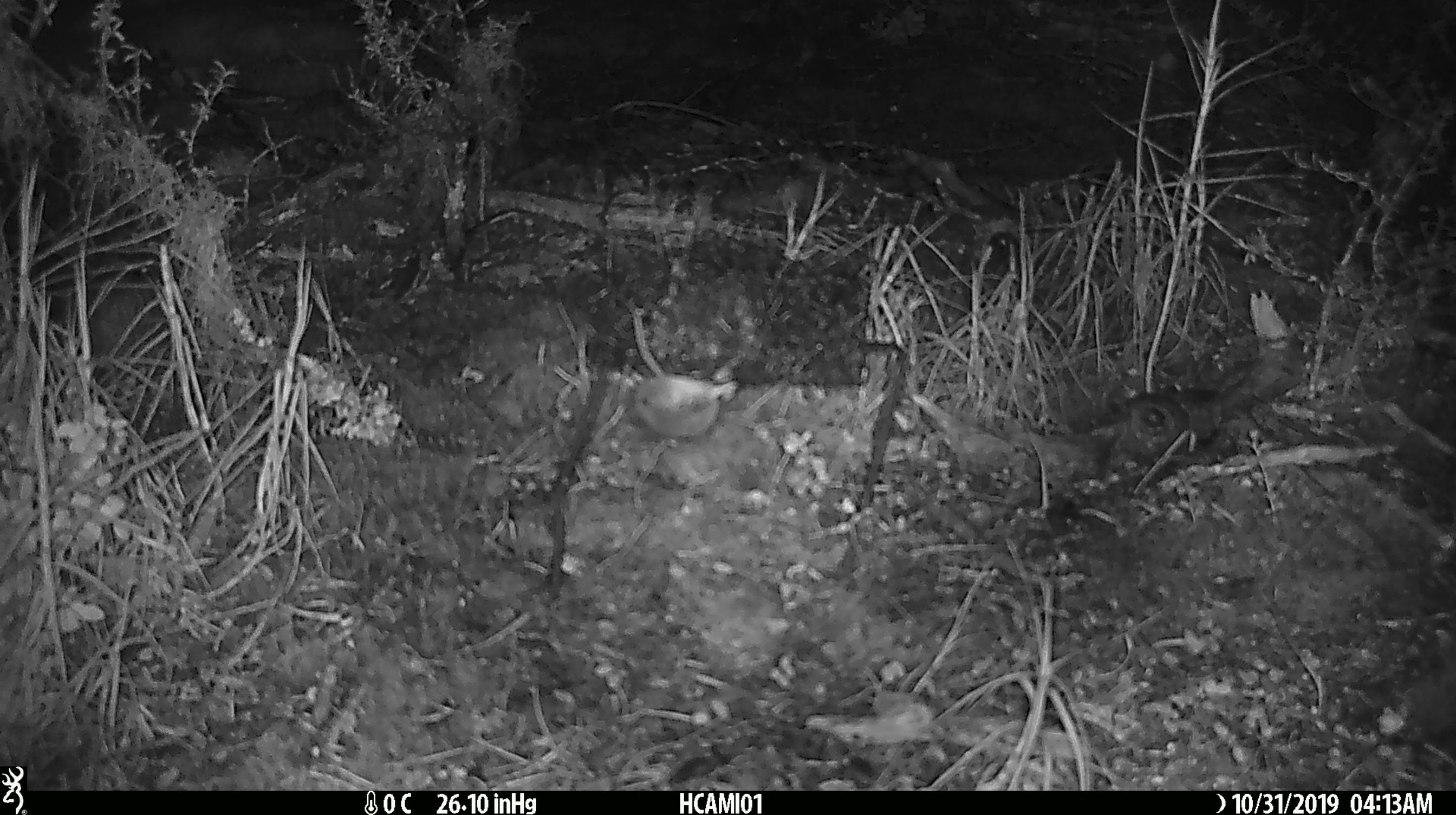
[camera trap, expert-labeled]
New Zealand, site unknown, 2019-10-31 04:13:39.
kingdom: Animalia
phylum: Chordata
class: Mammalia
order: Rodentia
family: Muridae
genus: Mus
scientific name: Mus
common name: mouse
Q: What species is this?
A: Mouse (Mus).